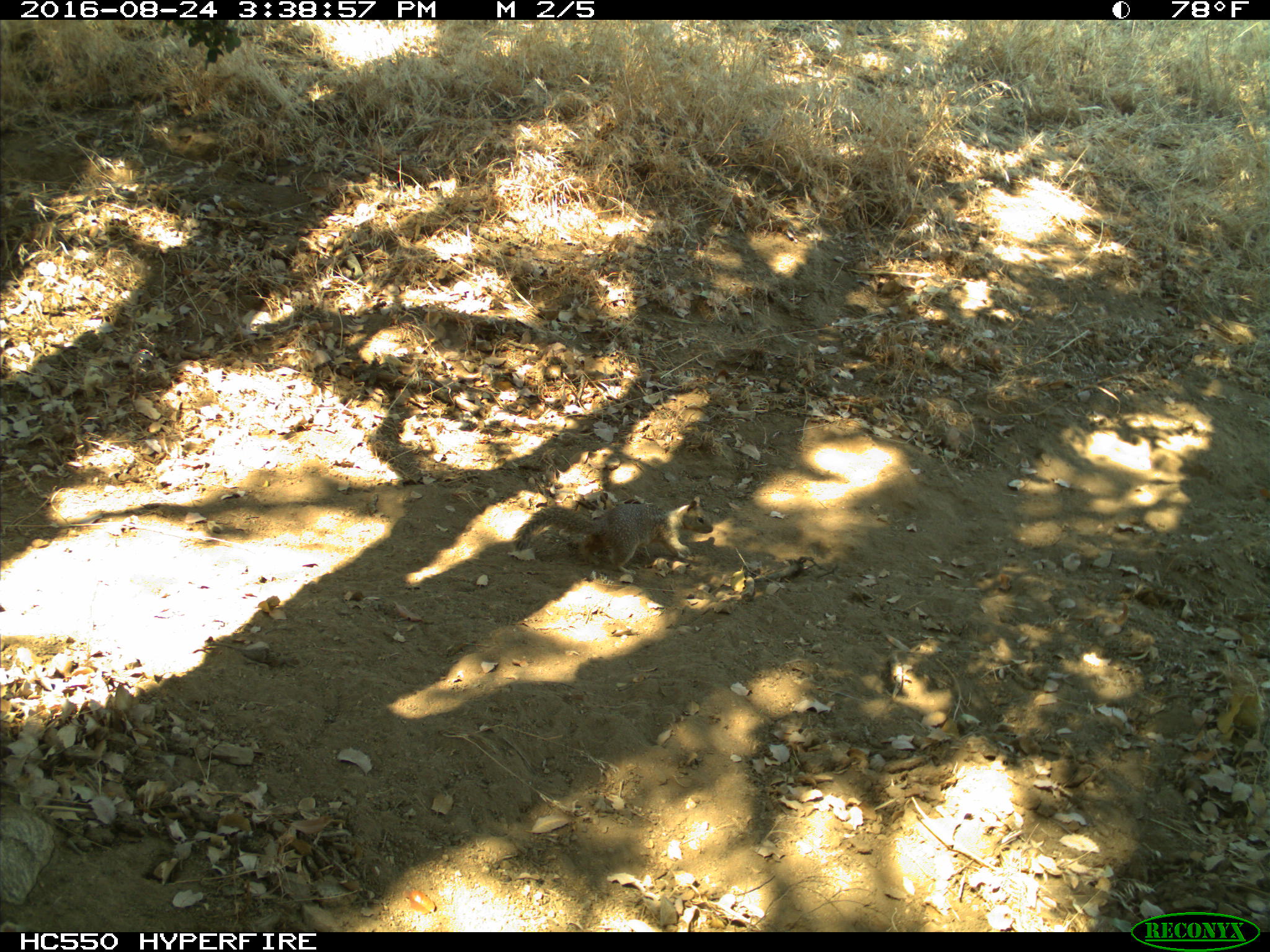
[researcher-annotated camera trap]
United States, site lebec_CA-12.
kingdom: Animalia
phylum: Chordata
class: Mammalia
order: Rodentia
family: Sciuridae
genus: Otospermophilus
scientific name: Otospermophilus beecheyi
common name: california ground squirrel